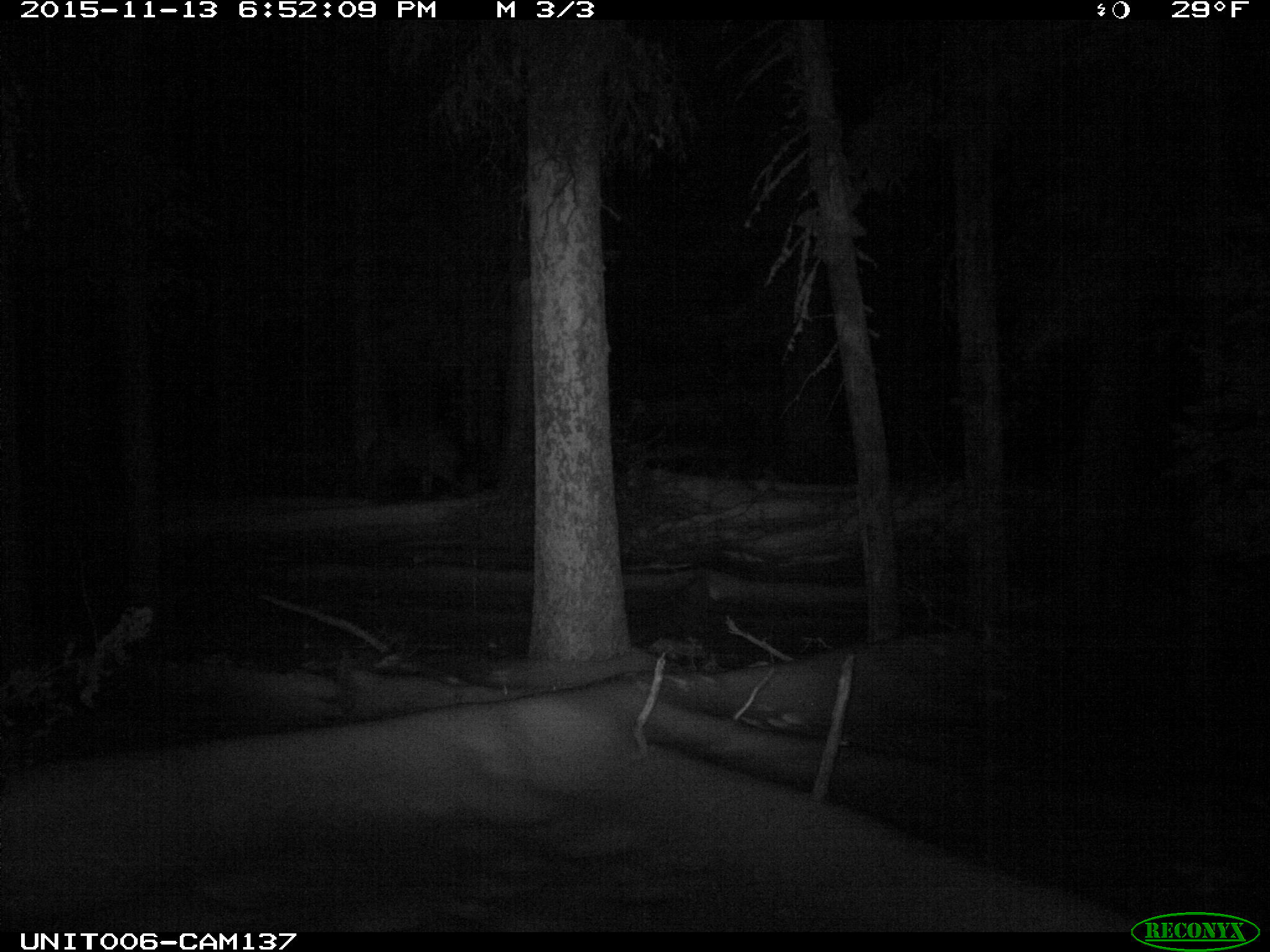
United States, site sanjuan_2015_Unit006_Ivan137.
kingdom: Animalia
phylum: Chordata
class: Mammalia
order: Artiodactyla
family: Cervidae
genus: Cervus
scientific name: Cervus elaphus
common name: red deer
Cervus elaphus (red deer).